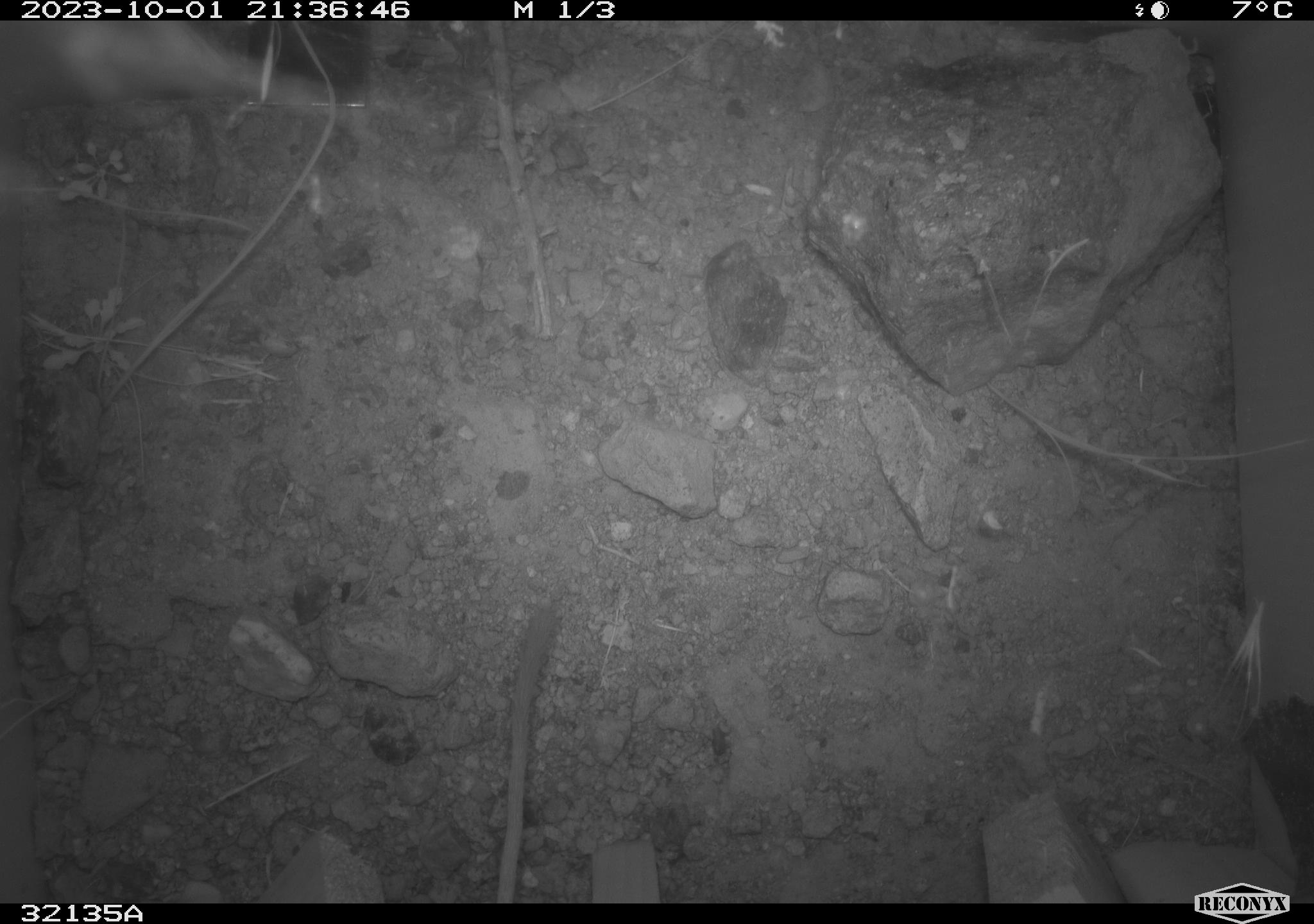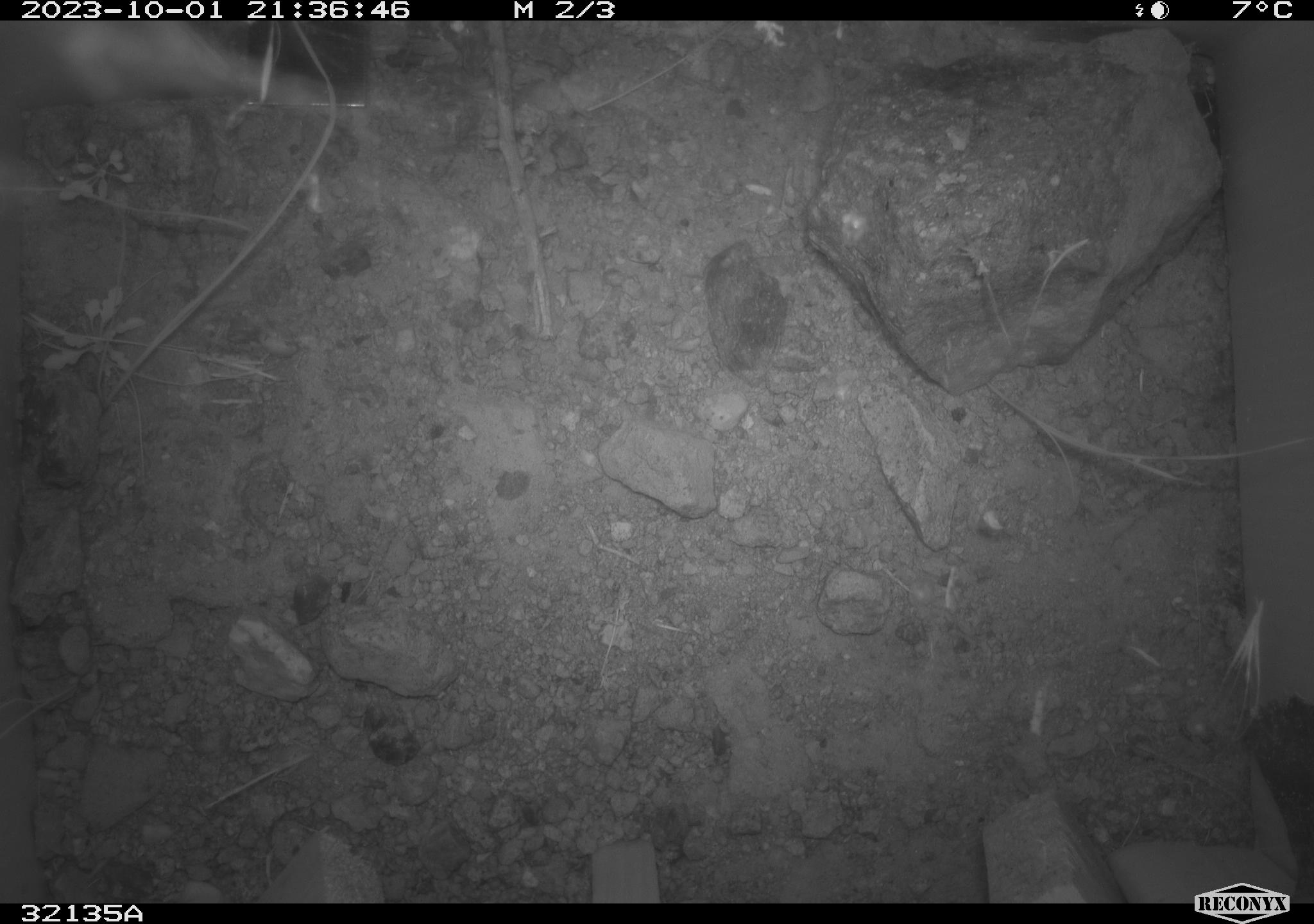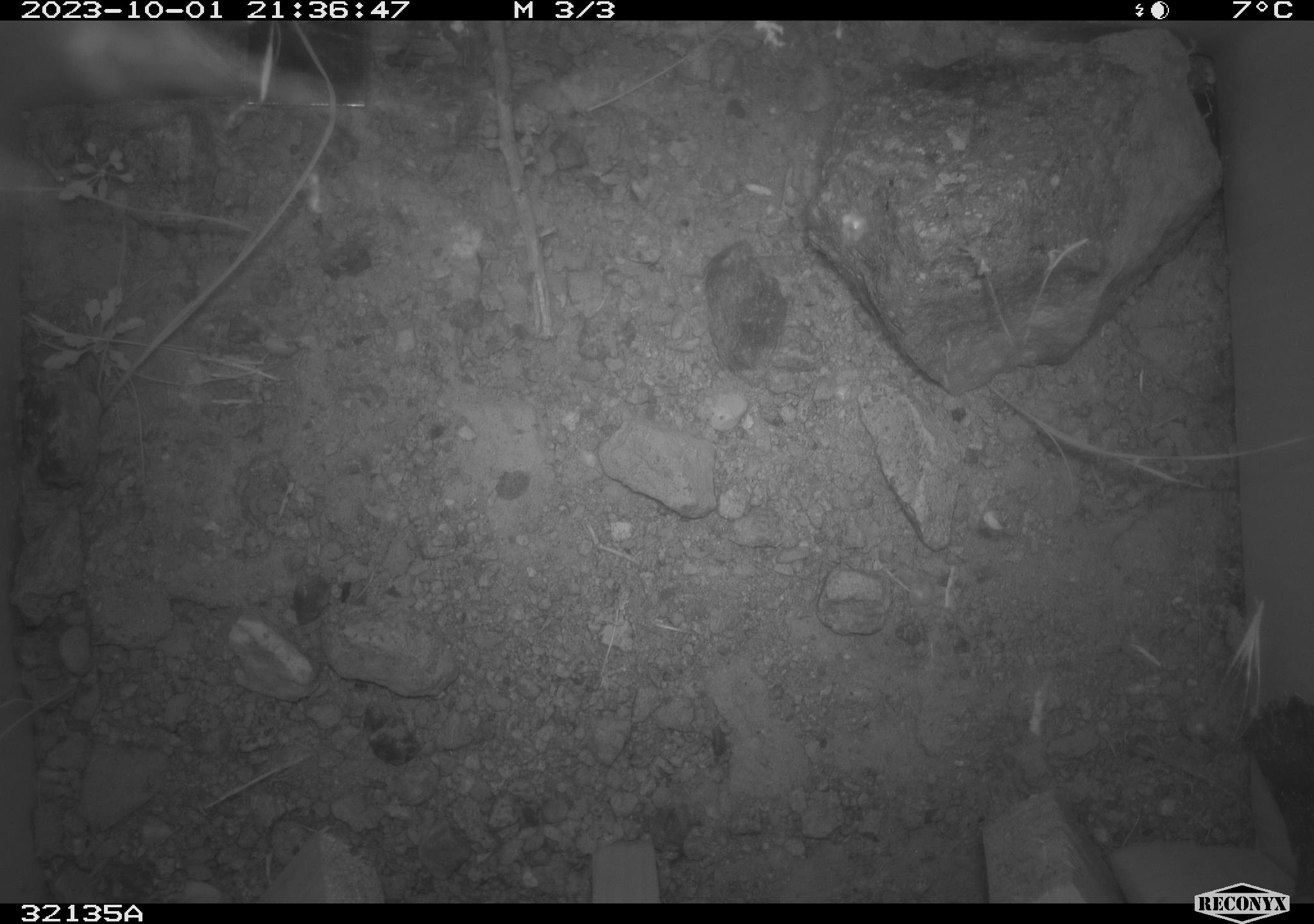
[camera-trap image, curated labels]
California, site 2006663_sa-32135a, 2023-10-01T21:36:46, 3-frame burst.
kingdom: Animalia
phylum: Chordata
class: Mammalia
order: Rodentia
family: Heteromyidae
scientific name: Heteromyidae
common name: kangaroo rats and pocket mice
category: heteromyidae family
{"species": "heteromyidae family (kangaroo rats and pocket mice) (Heteromyidae)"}